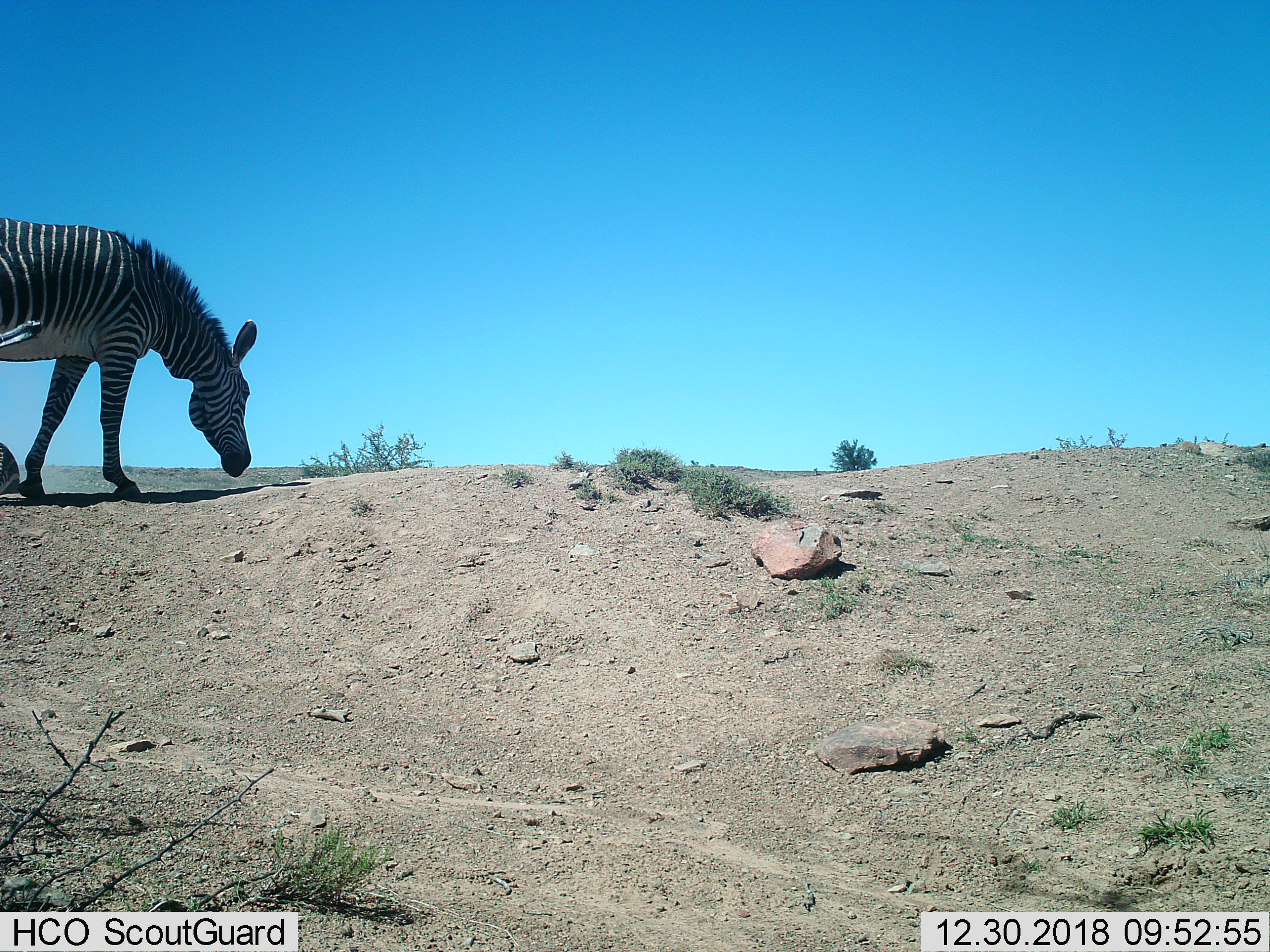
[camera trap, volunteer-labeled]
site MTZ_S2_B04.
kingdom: Animalia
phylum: Chordata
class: Mammalia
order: Perissodactyla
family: Equidae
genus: Equus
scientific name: Equus zebra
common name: mountain zebra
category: zebramountain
Zebramountain (mountain zebra) (Equus zebra), count 1. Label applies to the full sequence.